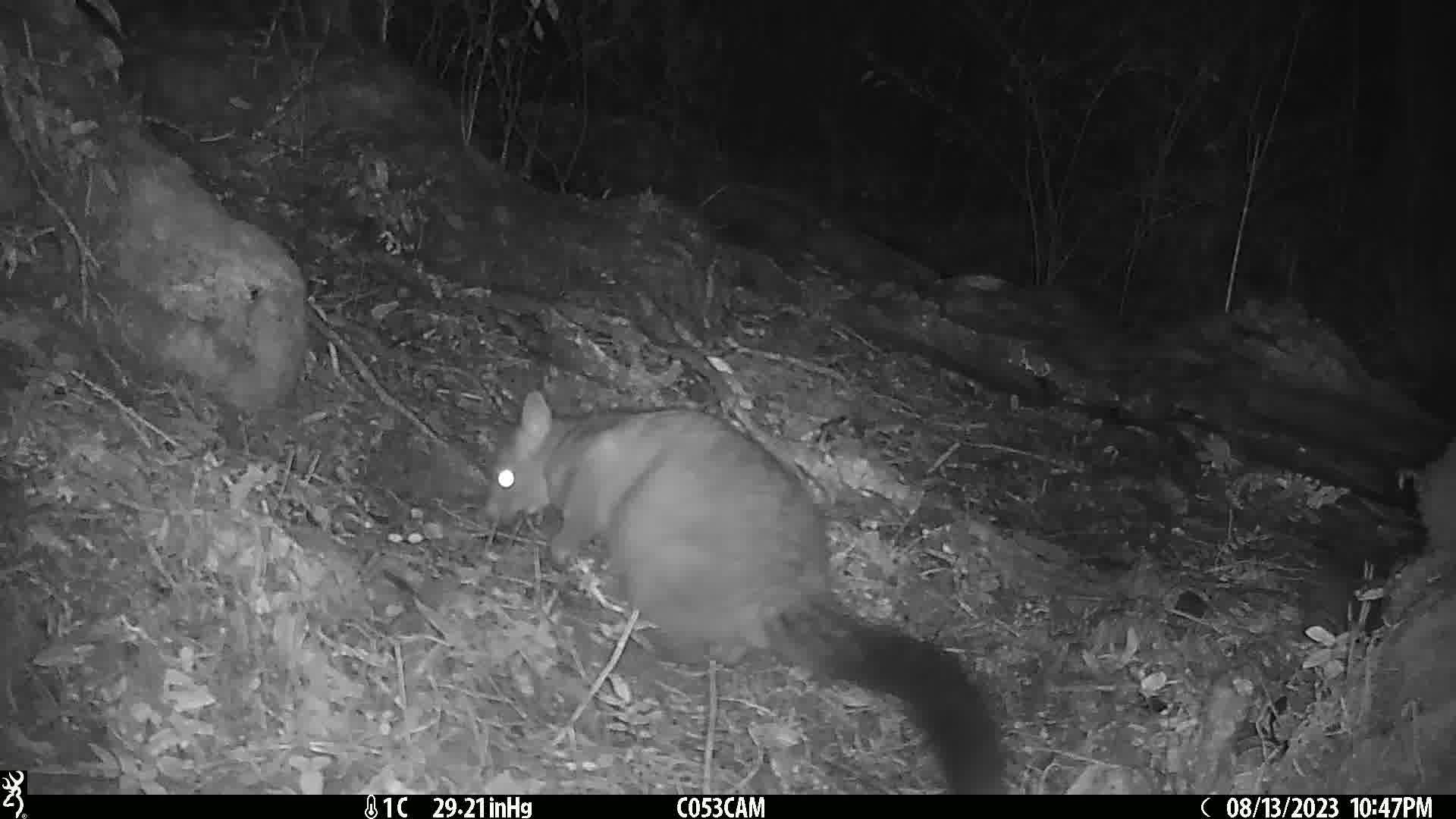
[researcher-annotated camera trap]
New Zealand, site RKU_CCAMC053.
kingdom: Animalia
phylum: Chordata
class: Mammalia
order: Diprotodontia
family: Phalangeridae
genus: Trichosurus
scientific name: Trichosurus vulpecula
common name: common brushtail possum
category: possum